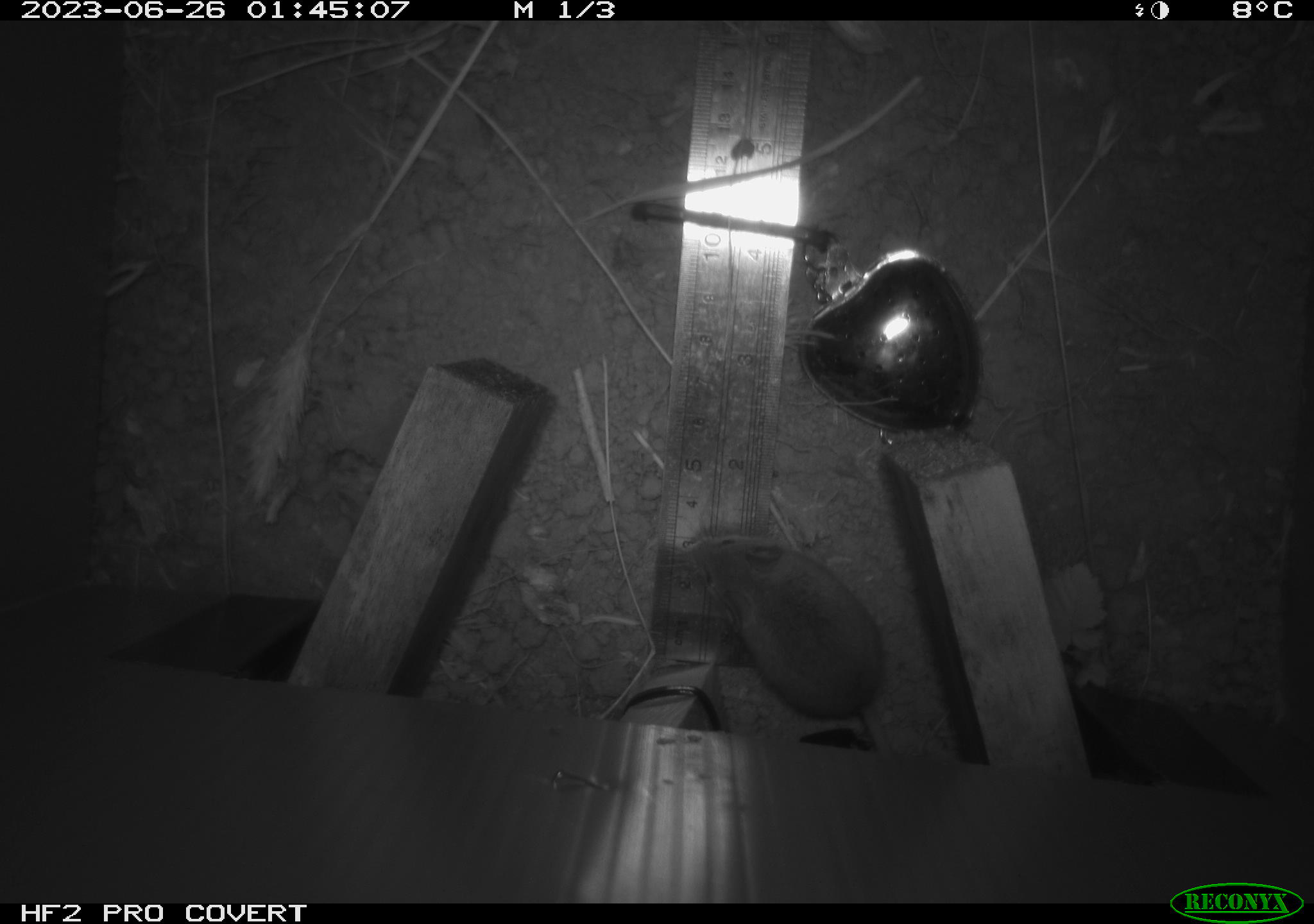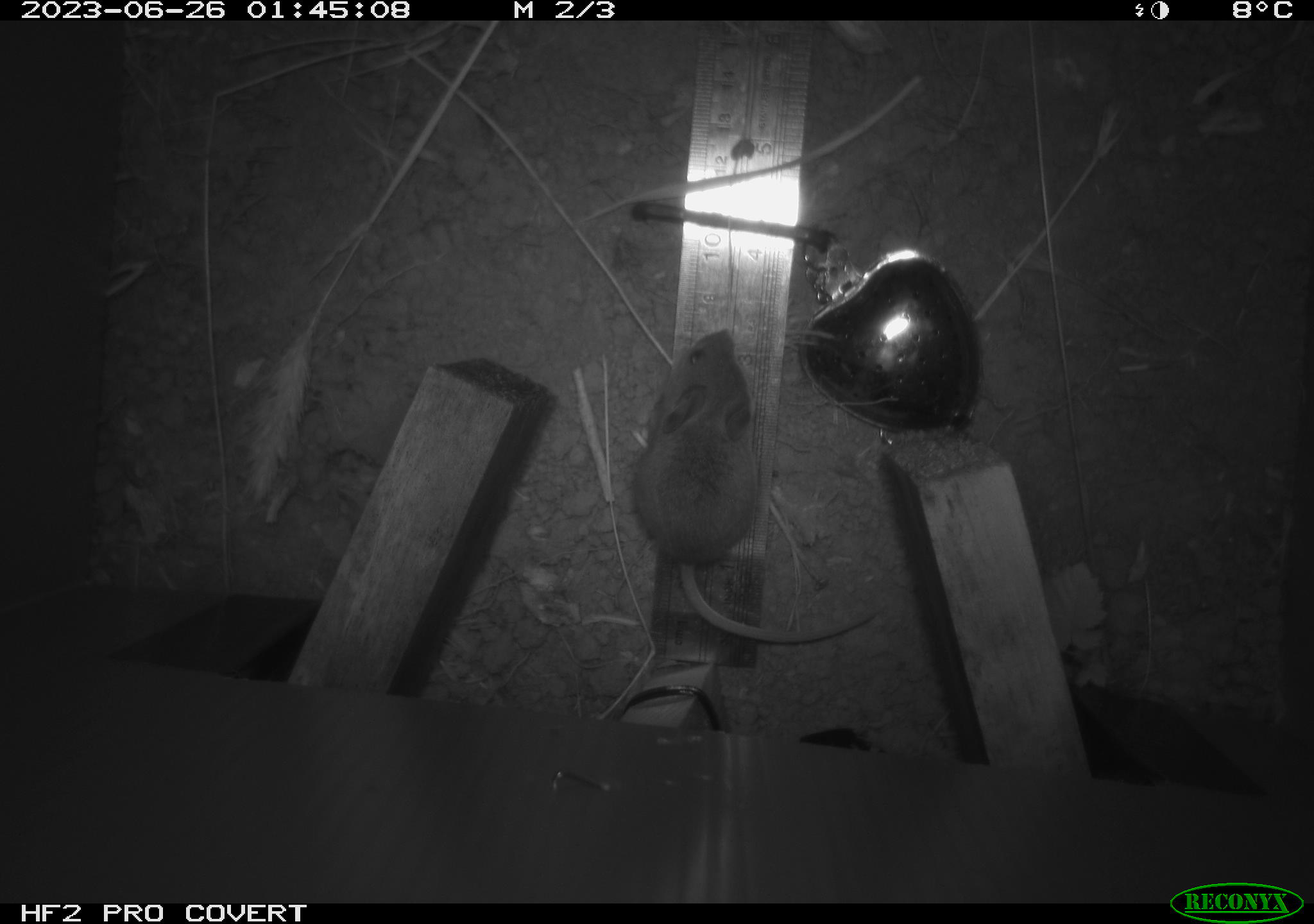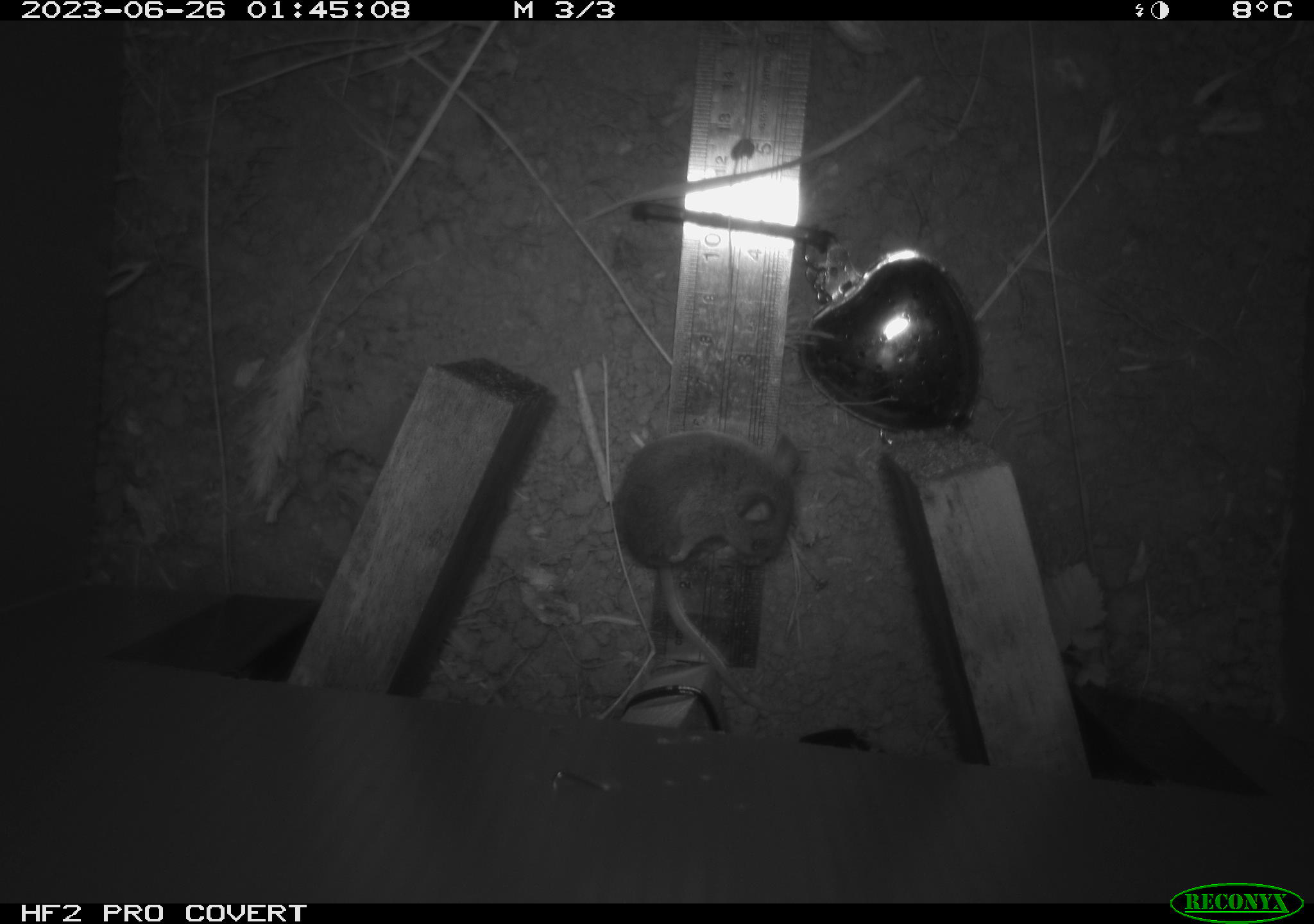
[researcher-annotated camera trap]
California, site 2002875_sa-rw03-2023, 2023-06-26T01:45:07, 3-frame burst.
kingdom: Animalia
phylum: Chordata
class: Mammalia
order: Rodentia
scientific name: Rodentia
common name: mouse species